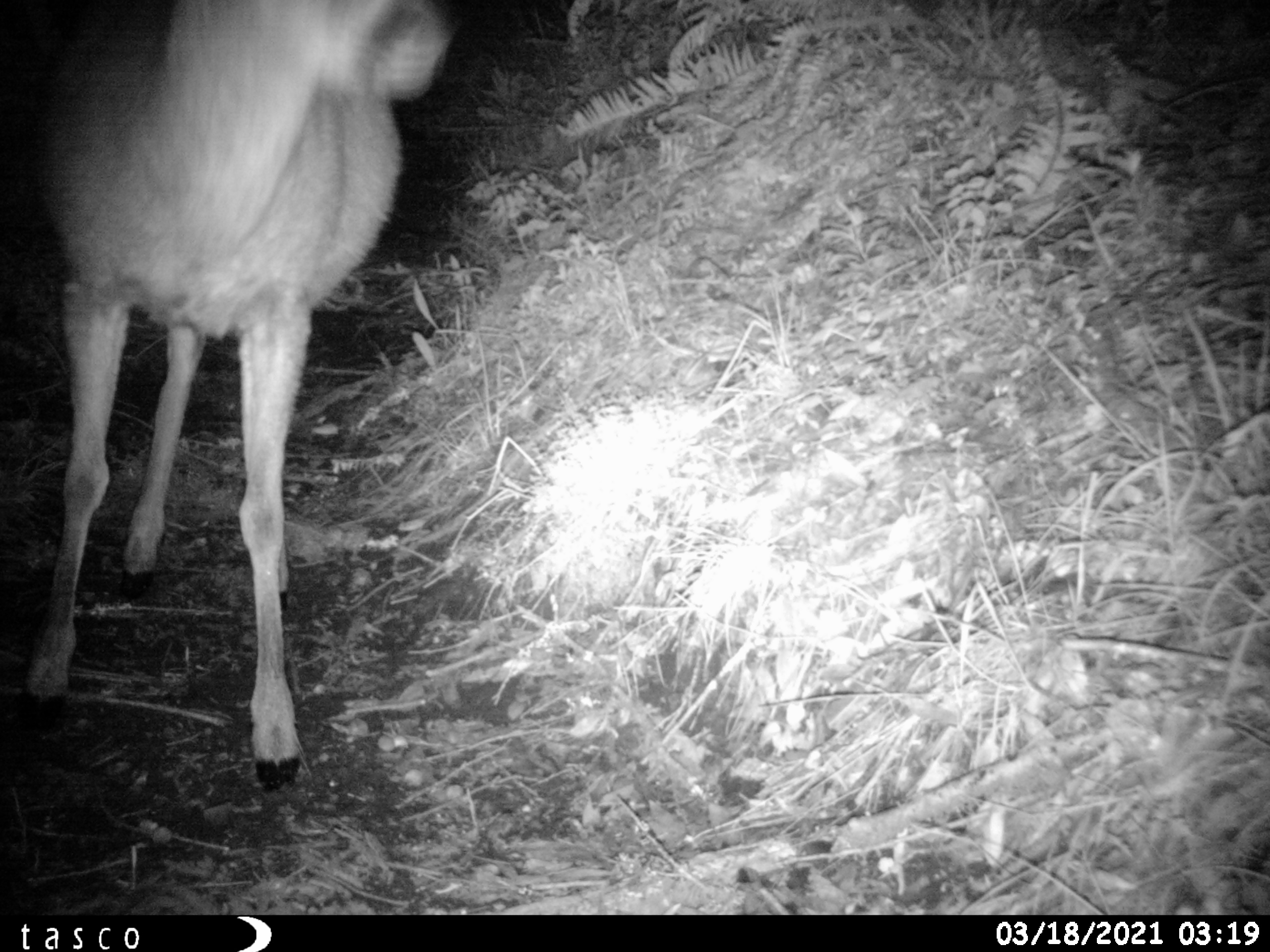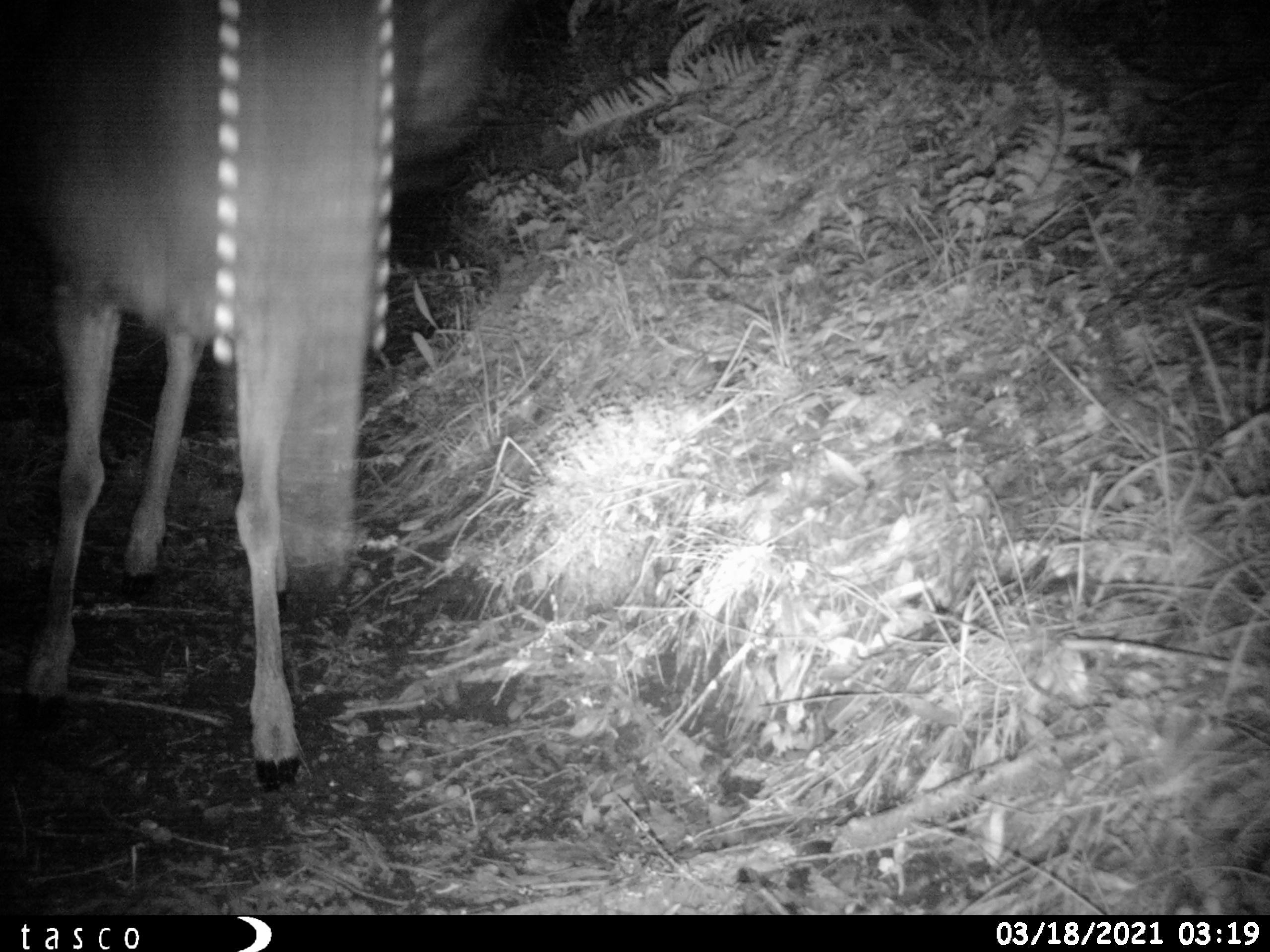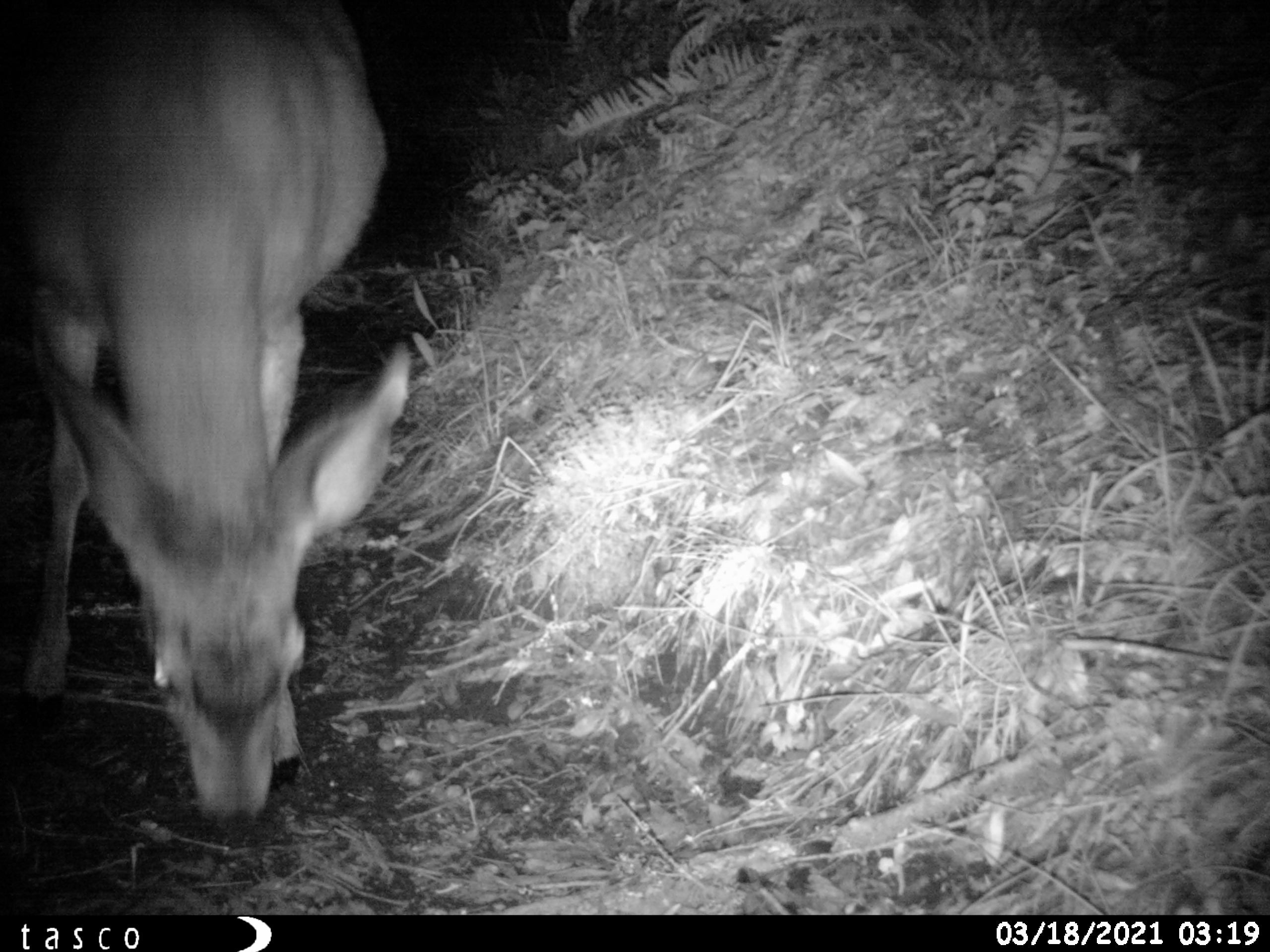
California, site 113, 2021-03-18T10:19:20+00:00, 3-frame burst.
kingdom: Animalia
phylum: Chordata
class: Mammalia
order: Artiodactyla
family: Cervidae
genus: Odocoileus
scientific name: Odocoileus hemionus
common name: mule deer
Mule deer (Odocoileus hemionus).